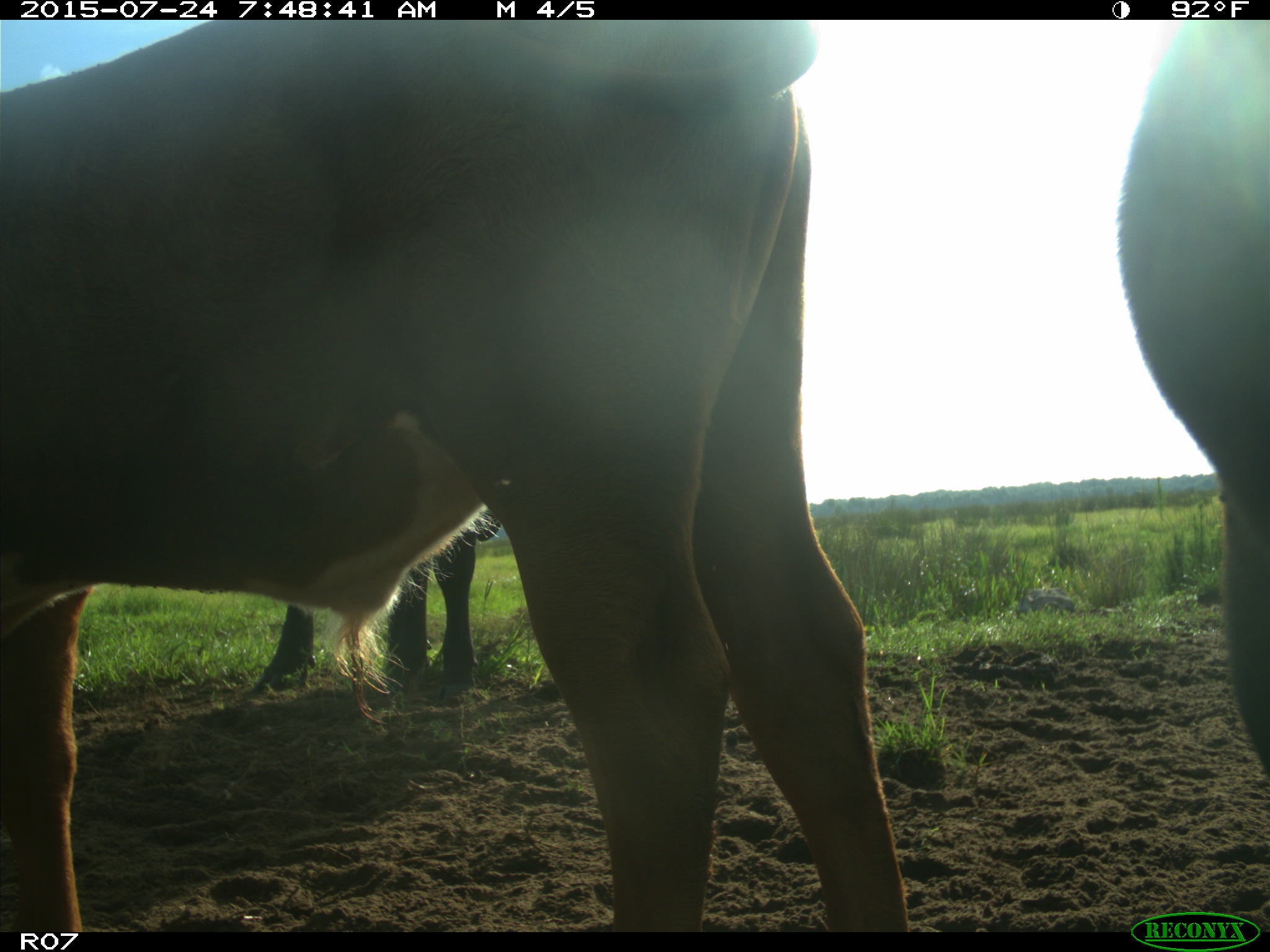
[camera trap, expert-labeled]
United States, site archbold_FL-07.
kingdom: Animalia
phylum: Chordata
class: Mammalia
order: Artiodactyla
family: Bovidae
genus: Bos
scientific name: Bos taurus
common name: domestic cow